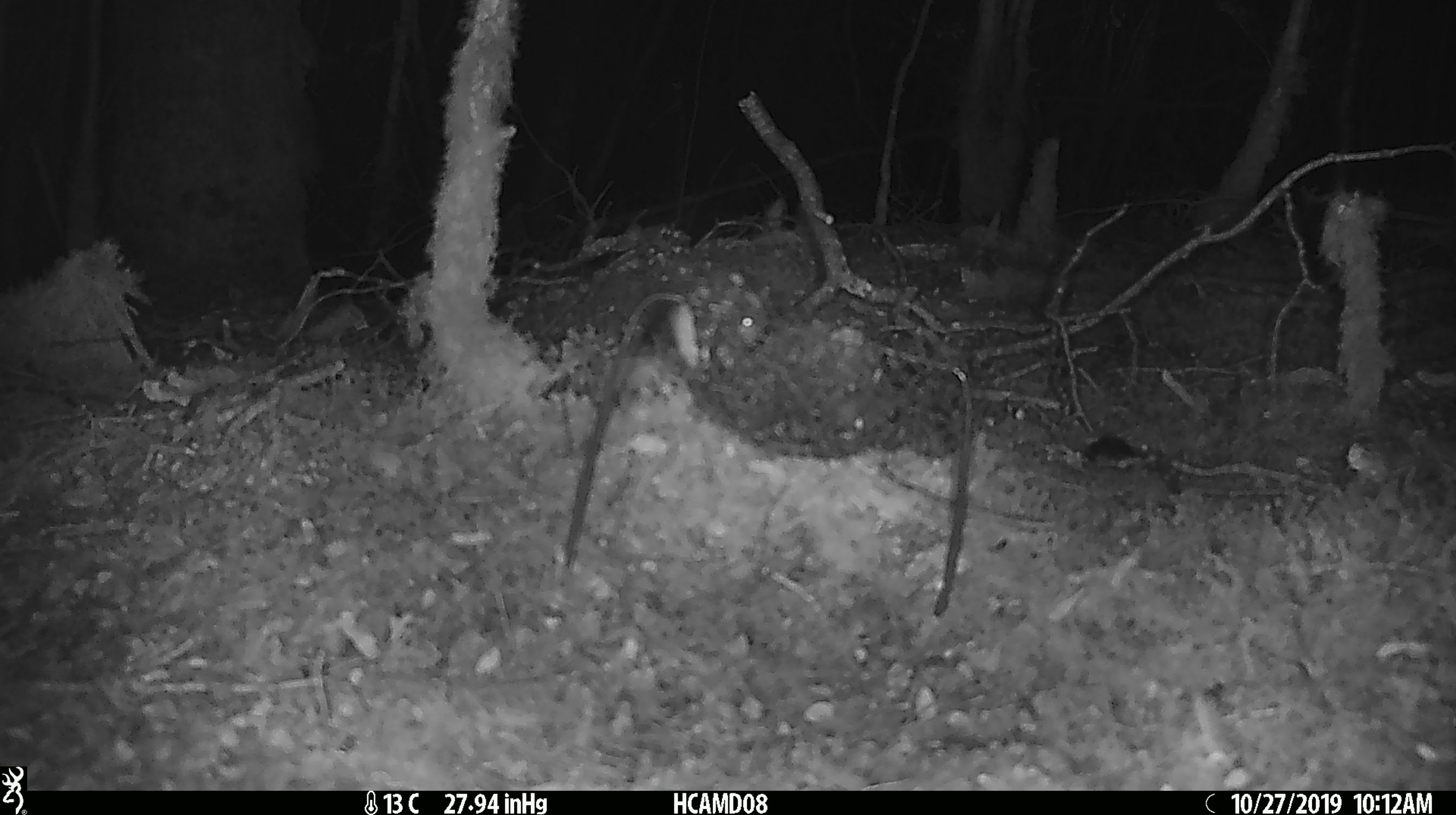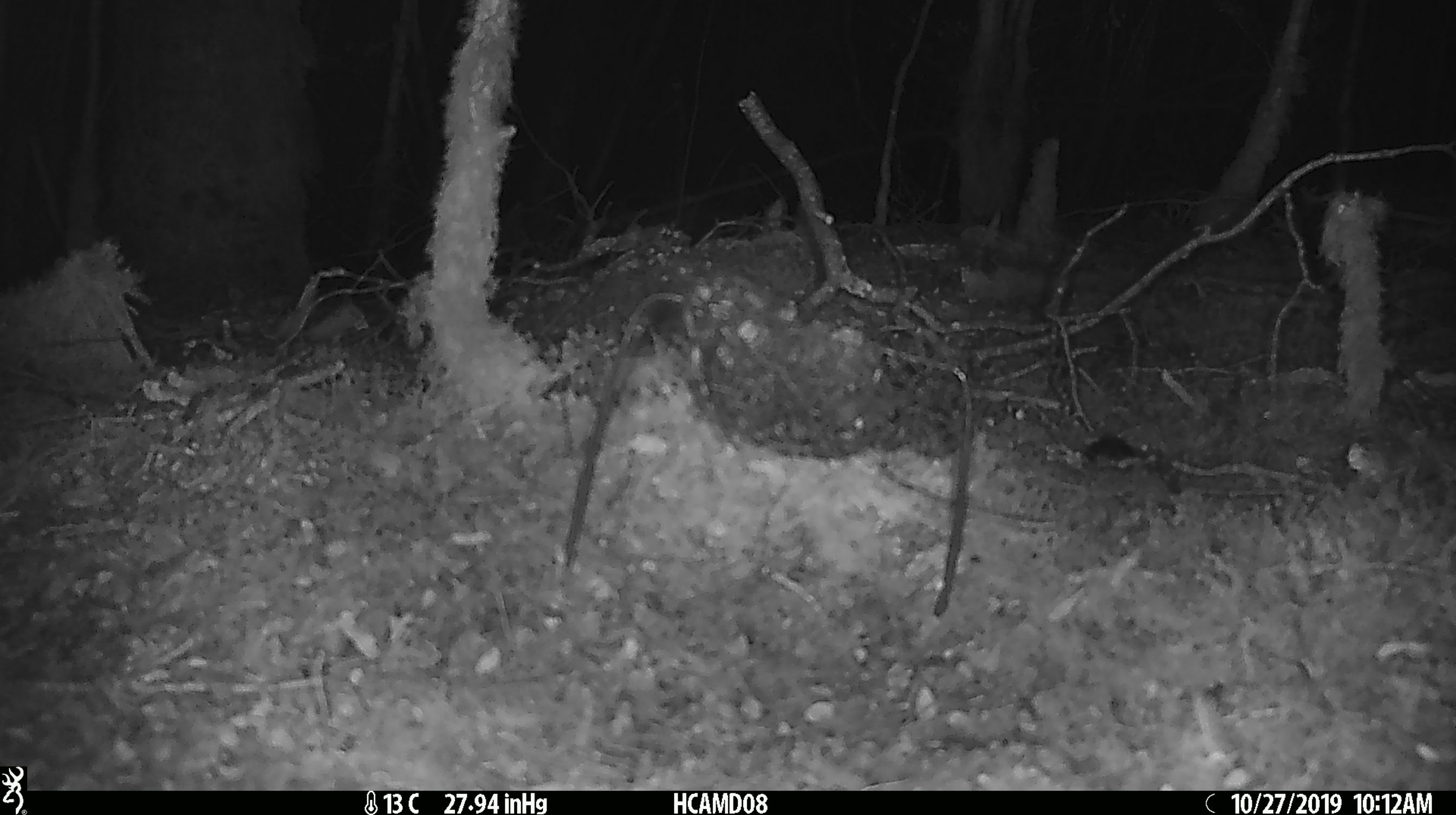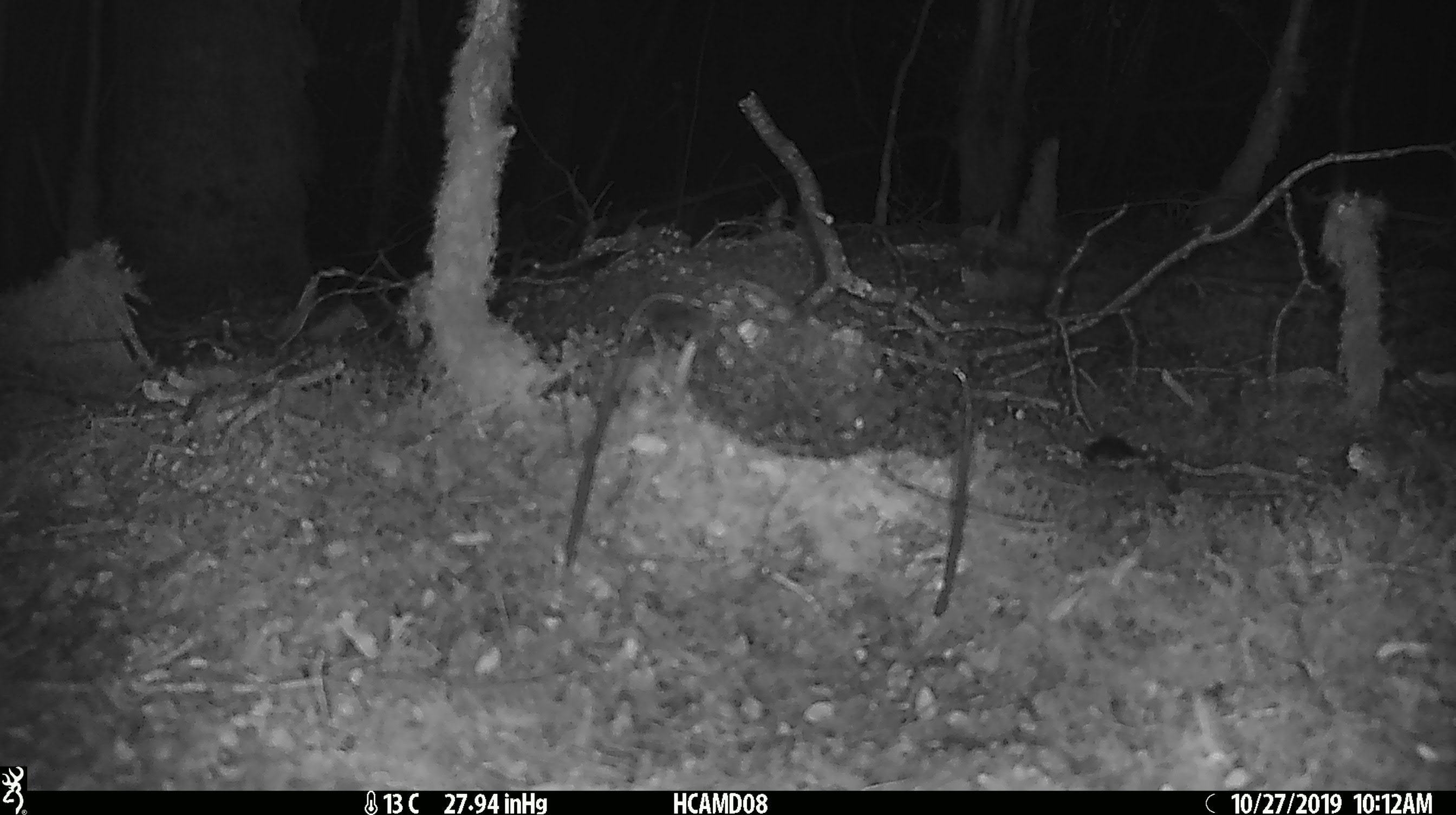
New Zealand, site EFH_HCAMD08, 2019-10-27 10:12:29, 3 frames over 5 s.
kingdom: Animalia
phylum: Chordata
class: Mammalia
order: Rodentia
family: Muridae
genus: Mus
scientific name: Mus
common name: mouse